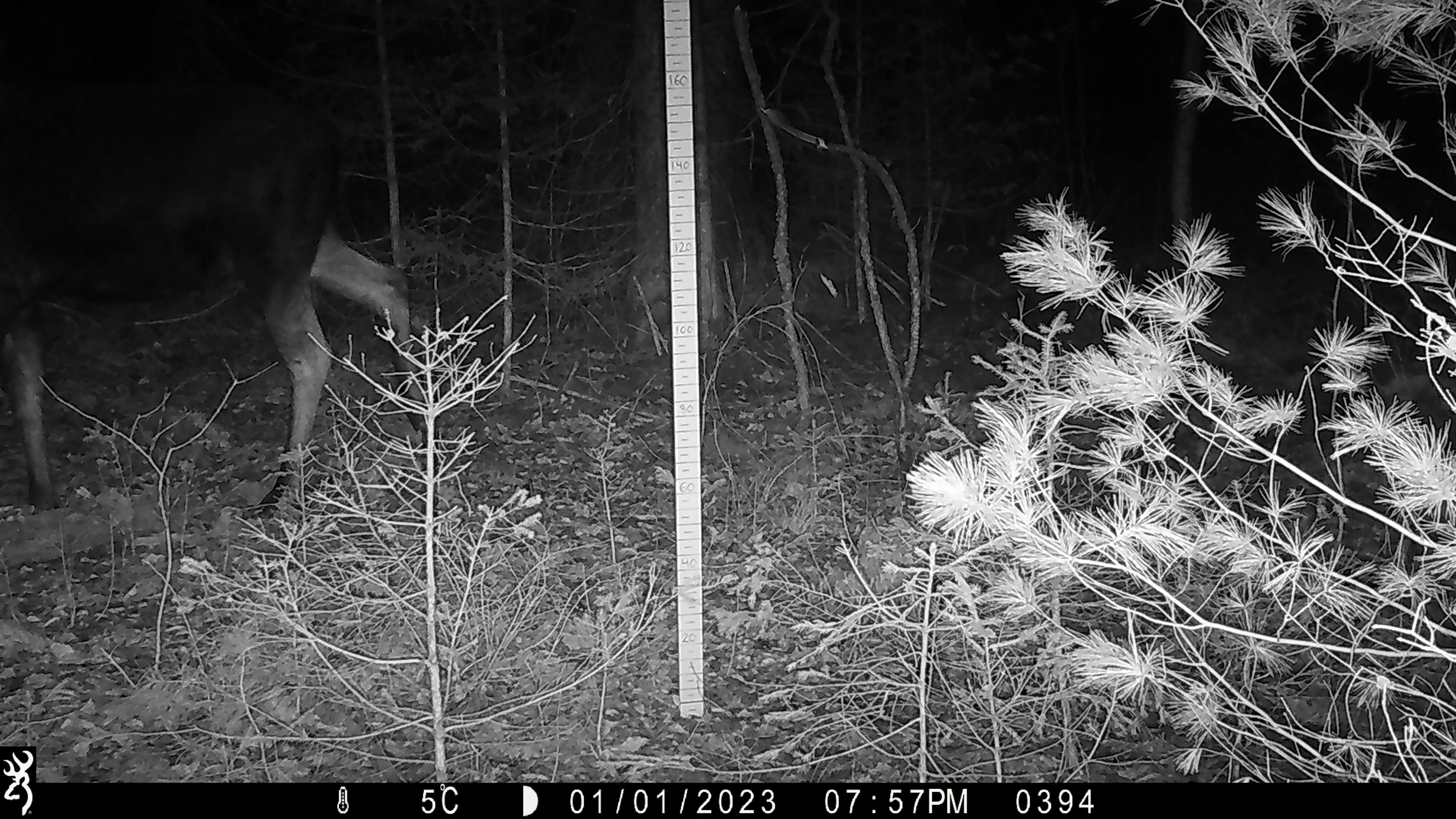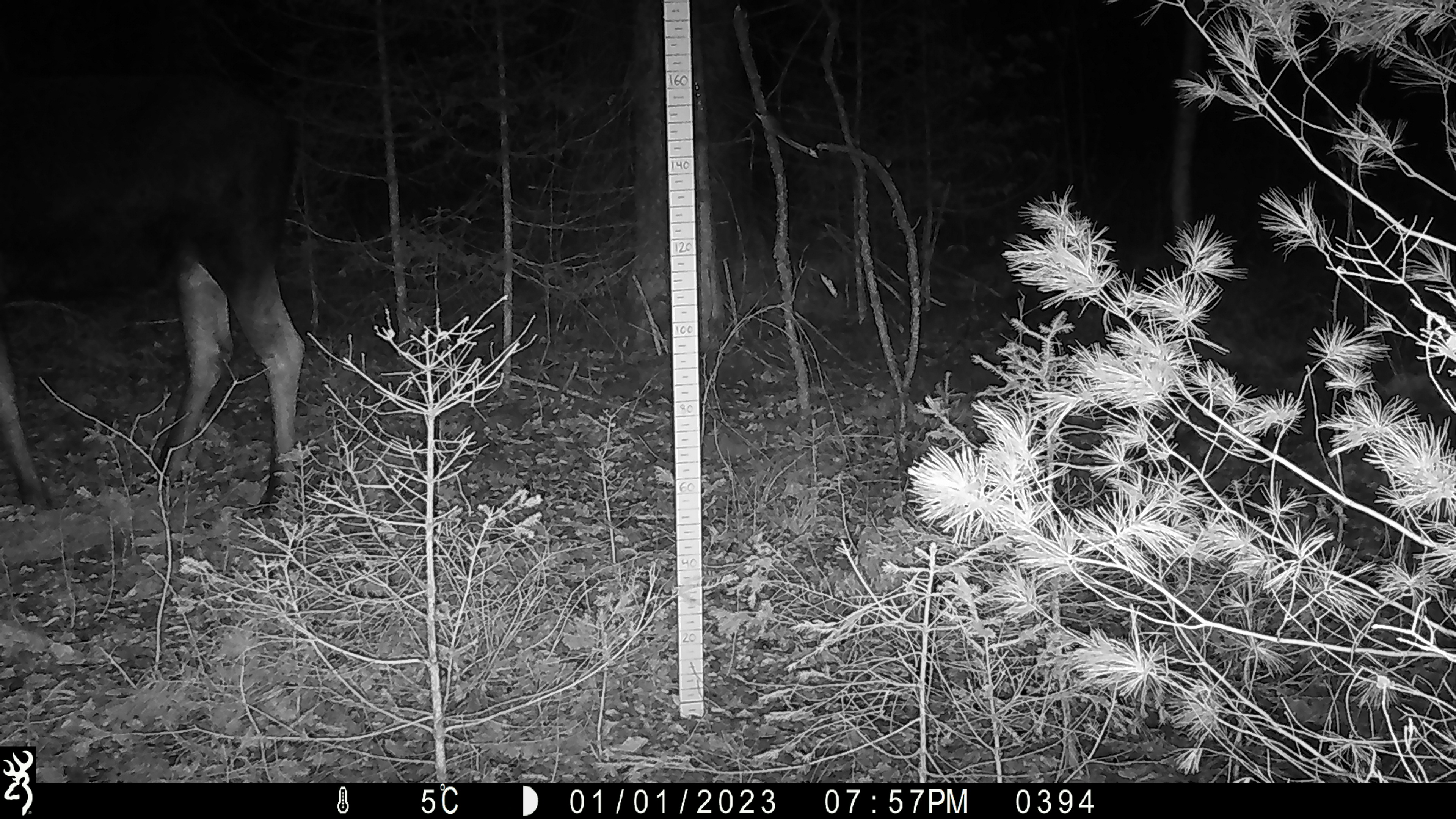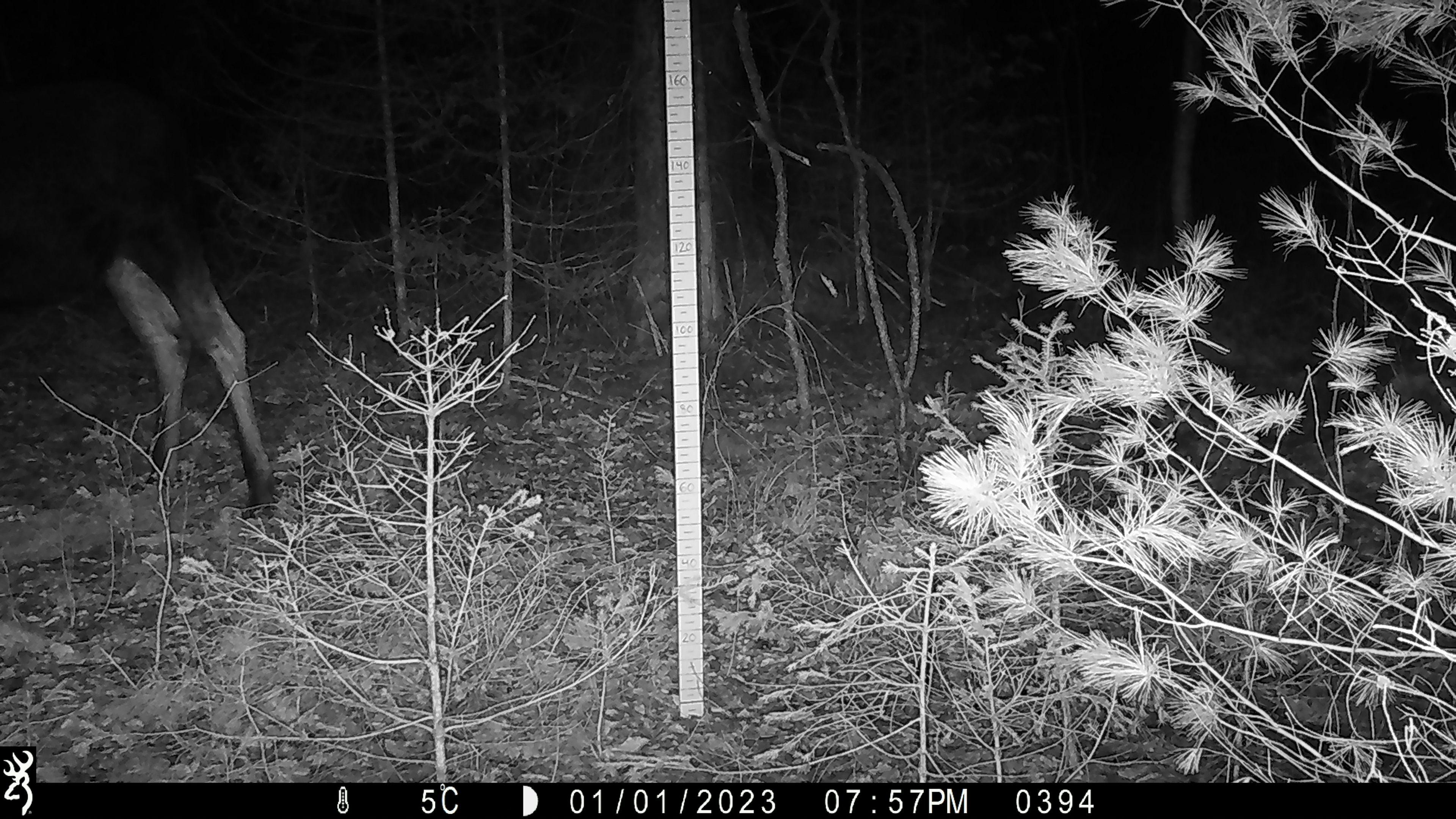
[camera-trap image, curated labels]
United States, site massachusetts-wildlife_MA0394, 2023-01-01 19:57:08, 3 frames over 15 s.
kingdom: Animalia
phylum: Chordata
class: Mammalia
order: Artiodactyla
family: Cervidae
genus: Alces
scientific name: Alces alces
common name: moose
Moose (Alces alces).